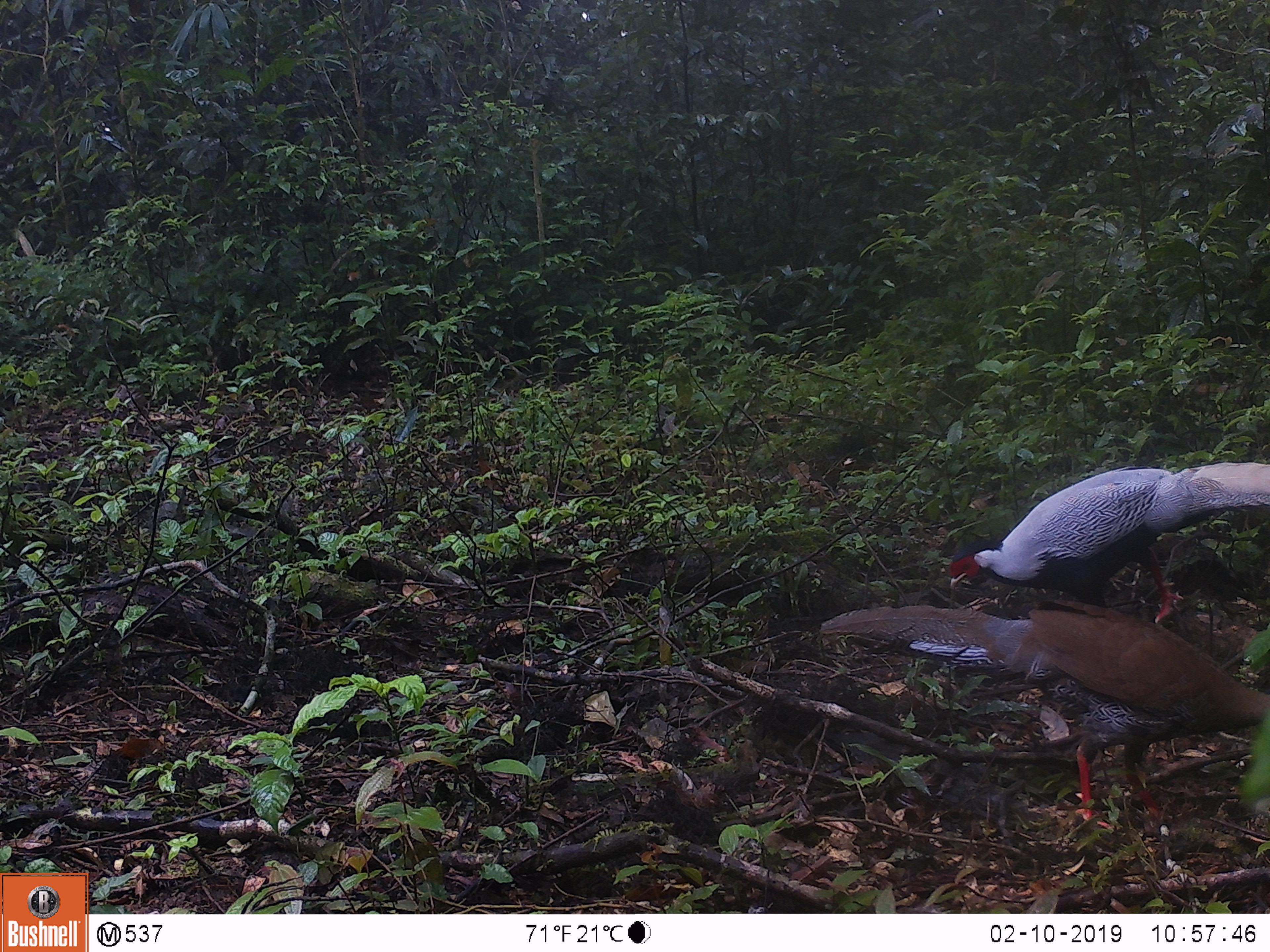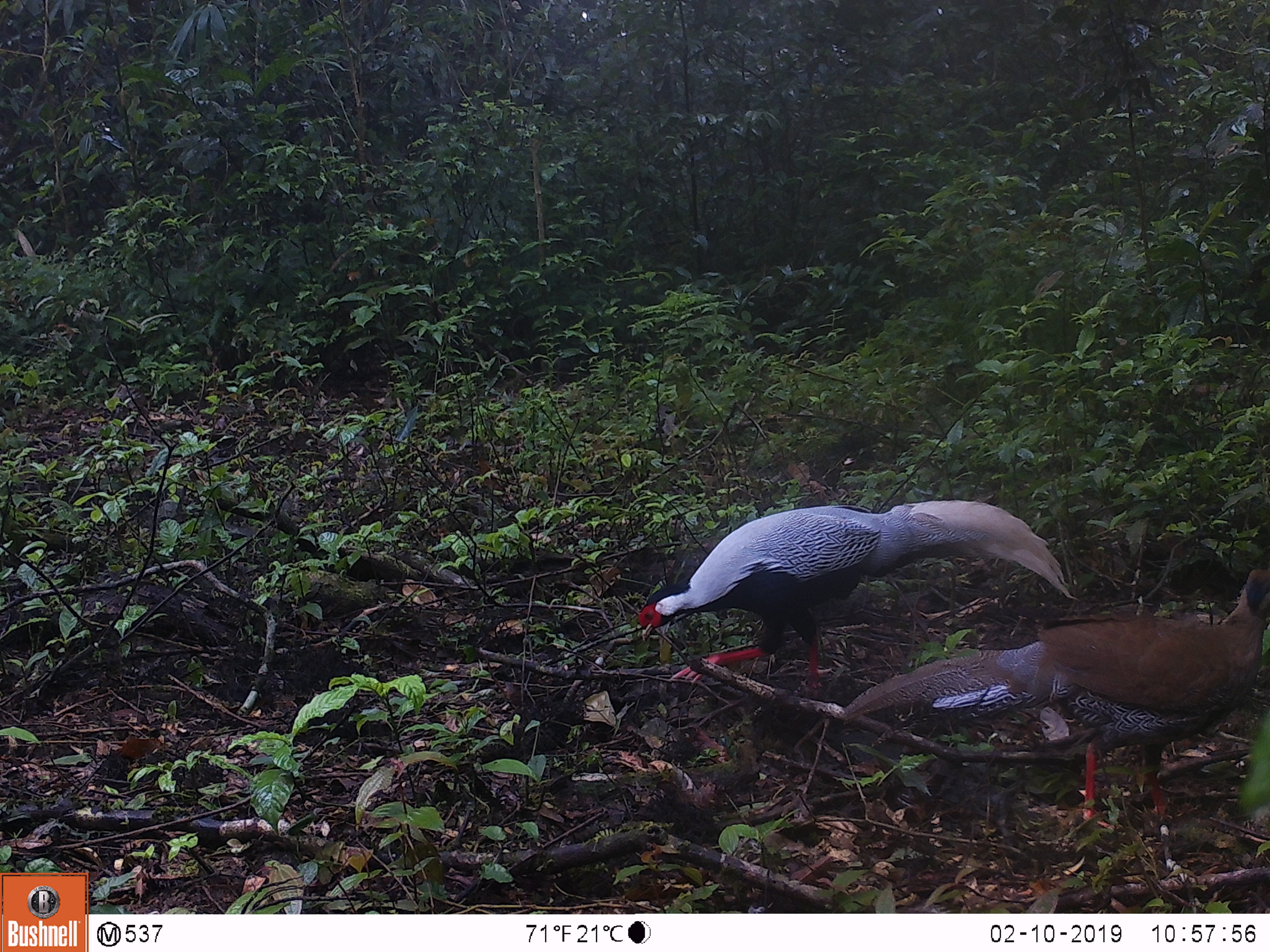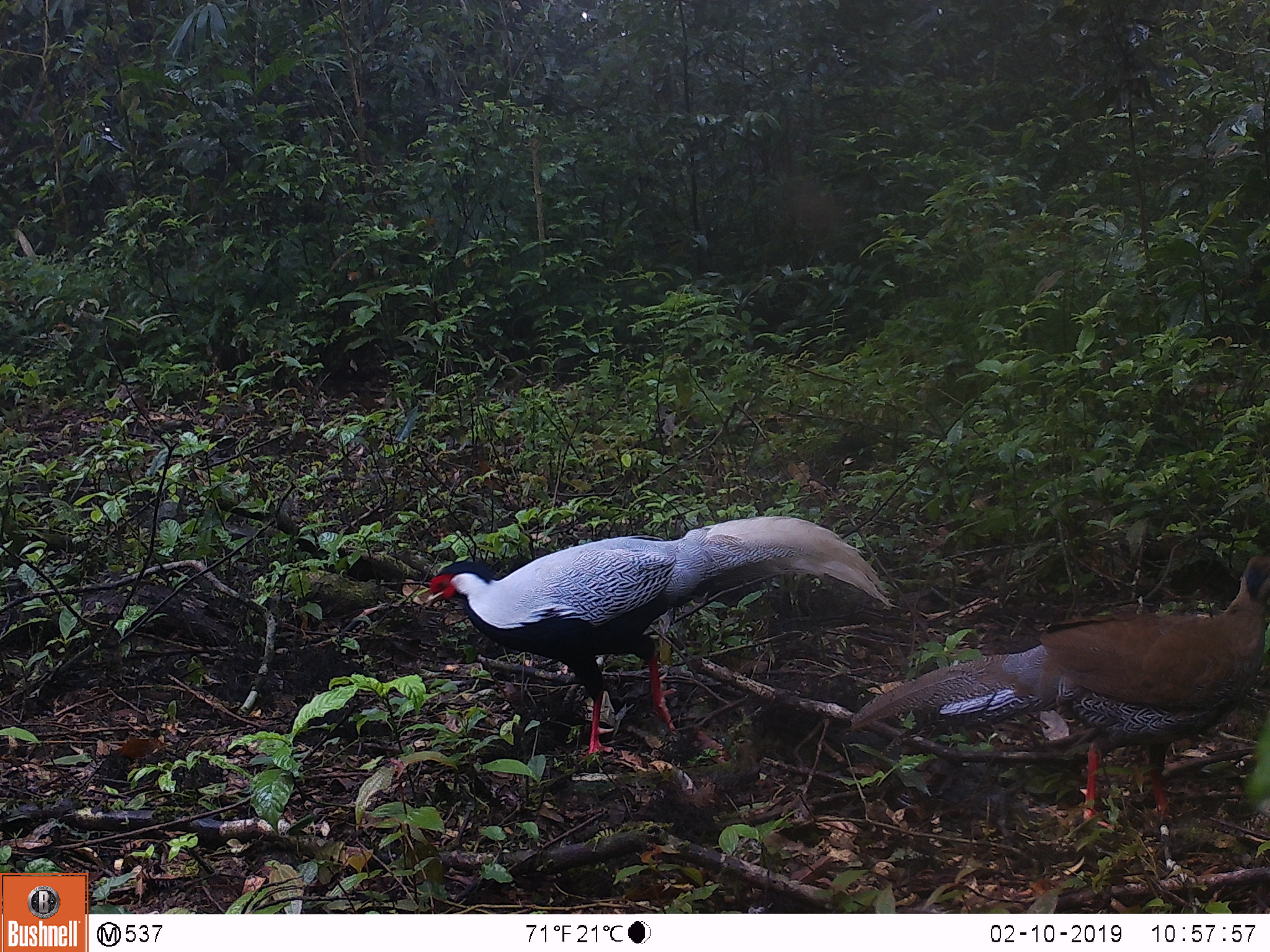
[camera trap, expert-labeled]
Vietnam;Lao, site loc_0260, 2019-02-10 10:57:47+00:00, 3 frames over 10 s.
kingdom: Animalia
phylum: Chordata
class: Aves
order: Galliformes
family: Phasianidae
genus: Lophura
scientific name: Lophura nycthemera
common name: silver pheasant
Silver pheasant (Lophura nycthemera). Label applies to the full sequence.